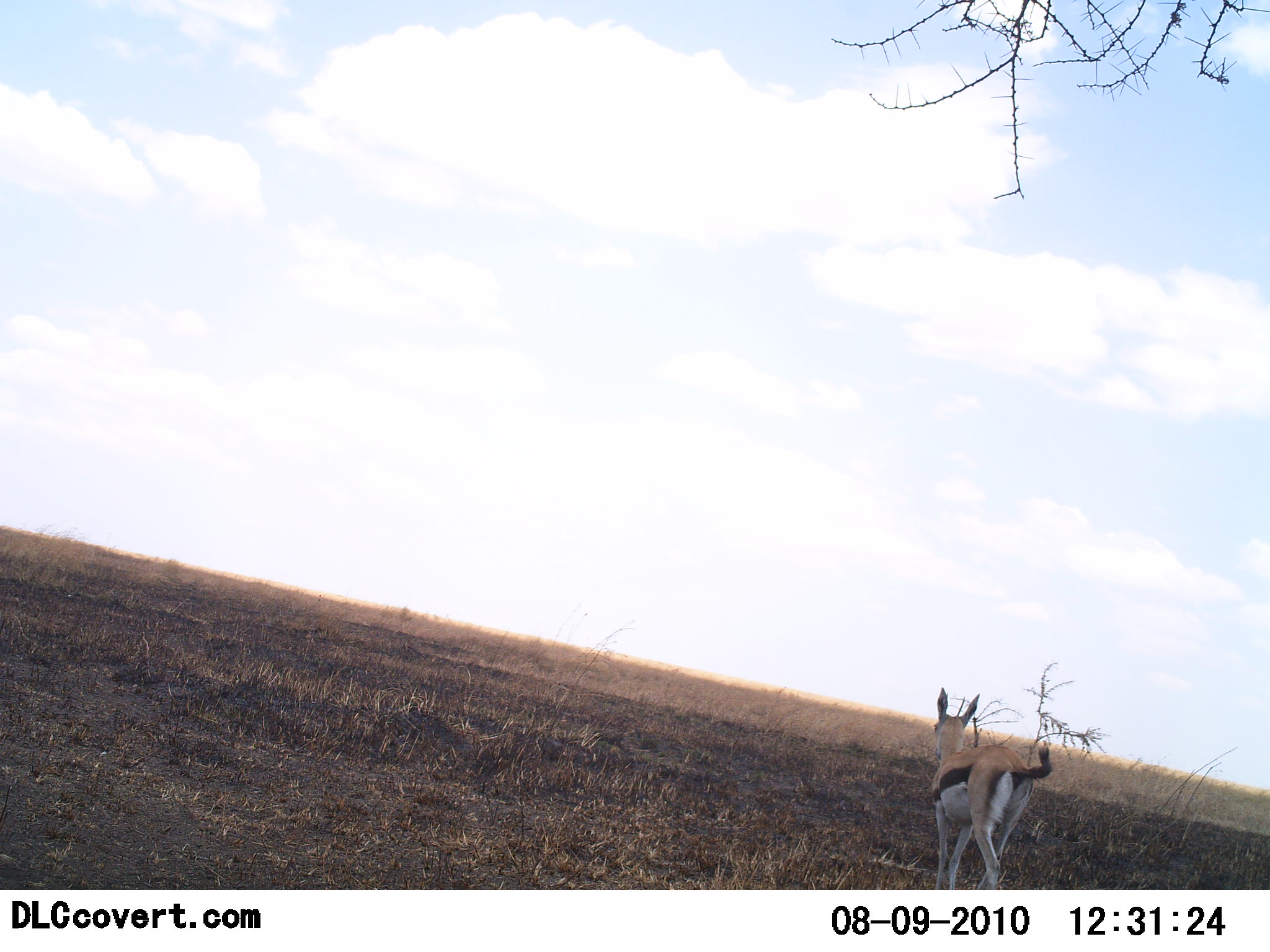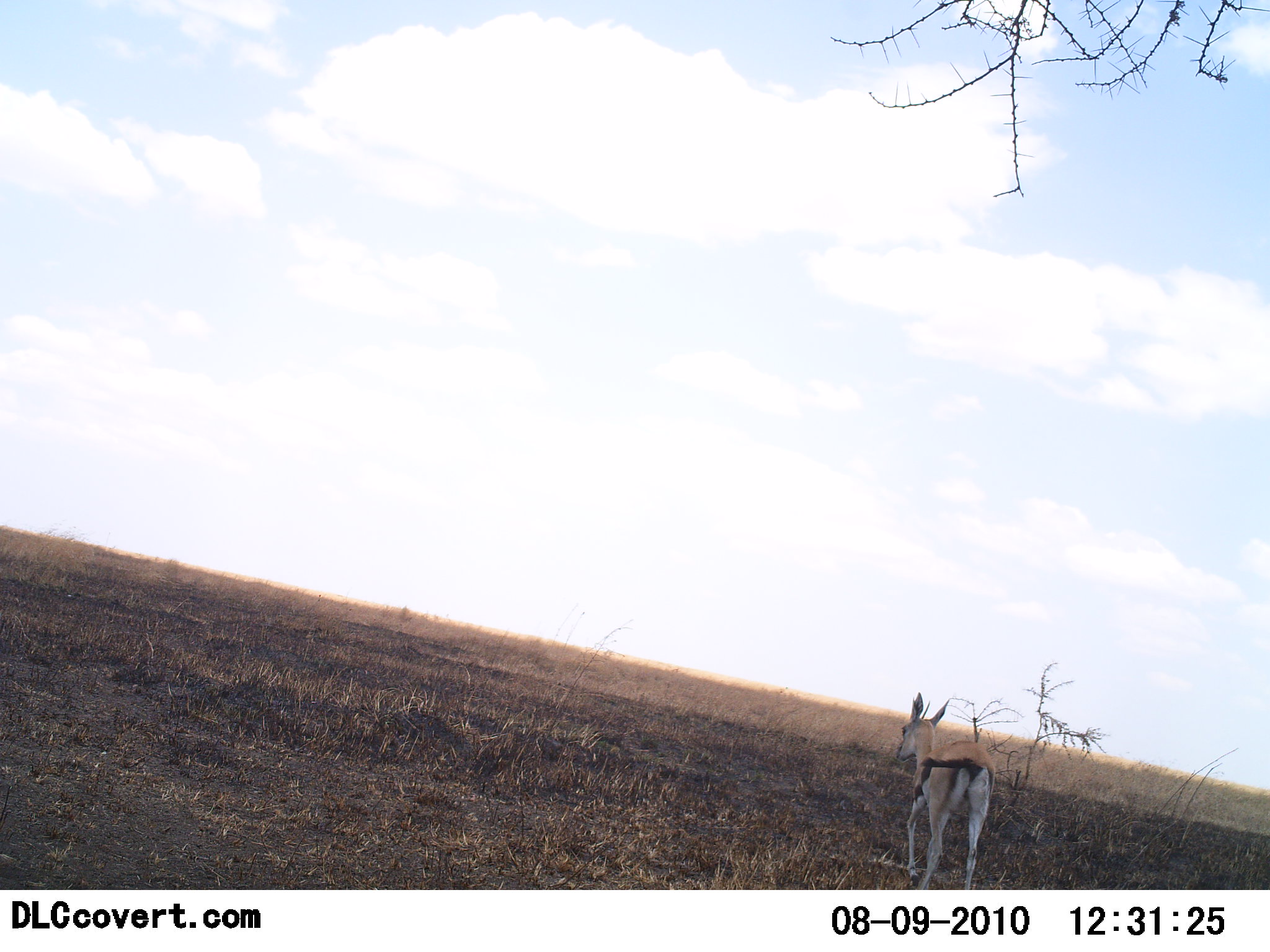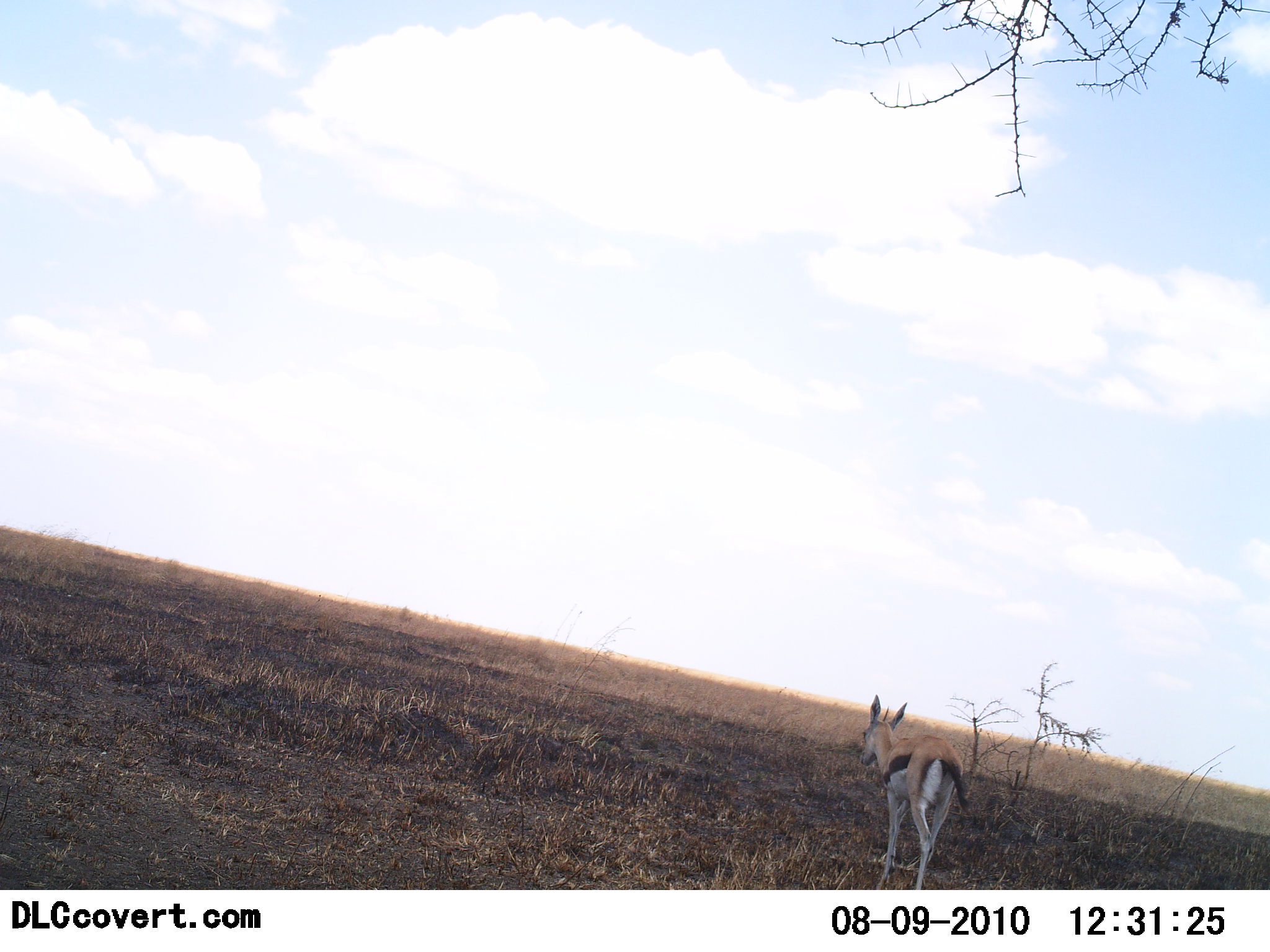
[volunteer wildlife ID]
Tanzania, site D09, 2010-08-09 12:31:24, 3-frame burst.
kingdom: Animalia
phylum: Chordata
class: Mammalia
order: Artiodactyla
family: Bovidae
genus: Eudorcas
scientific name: Eudorcas thomsonii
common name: thomson's gazelle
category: gazellethomsons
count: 1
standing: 5%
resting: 0%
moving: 95%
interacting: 0%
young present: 14%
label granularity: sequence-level